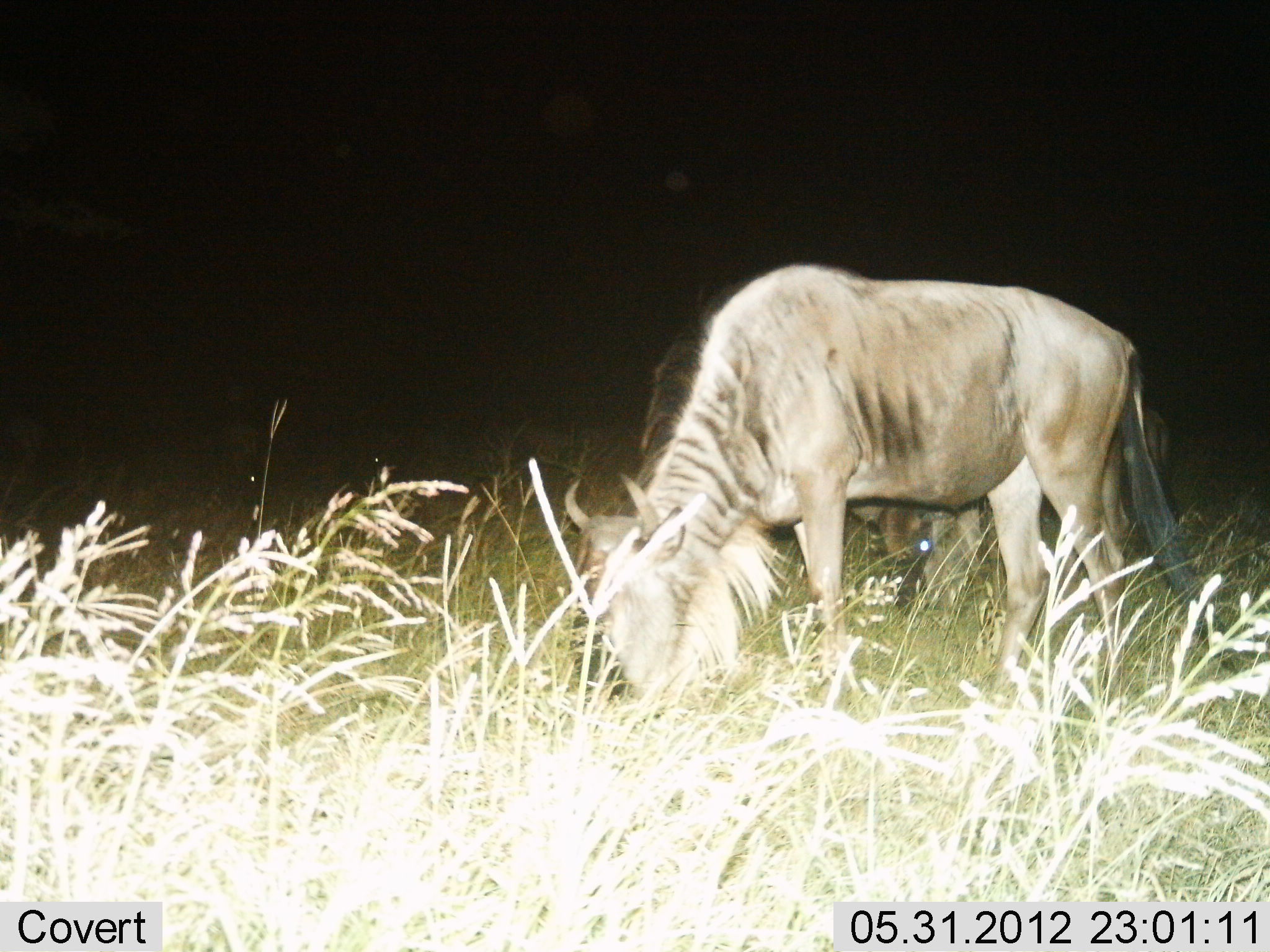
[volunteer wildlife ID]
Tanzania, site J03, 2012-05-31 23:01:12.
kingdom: Animalia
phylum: Chordata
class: Mammalia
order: Artiodactyla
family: Bovidae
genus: Connochaetes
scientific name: Connochaetes taurinus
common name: blue wildebeest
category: wildebeest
Wildebeest (blue wildebeest) (Connochaetes taurinus), count 2. Behavior (volunteer vote fractions): standing 30%, resting 0%, moving 0%, interacting 0%. Young present (vote fraction): 0%. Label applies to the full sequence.